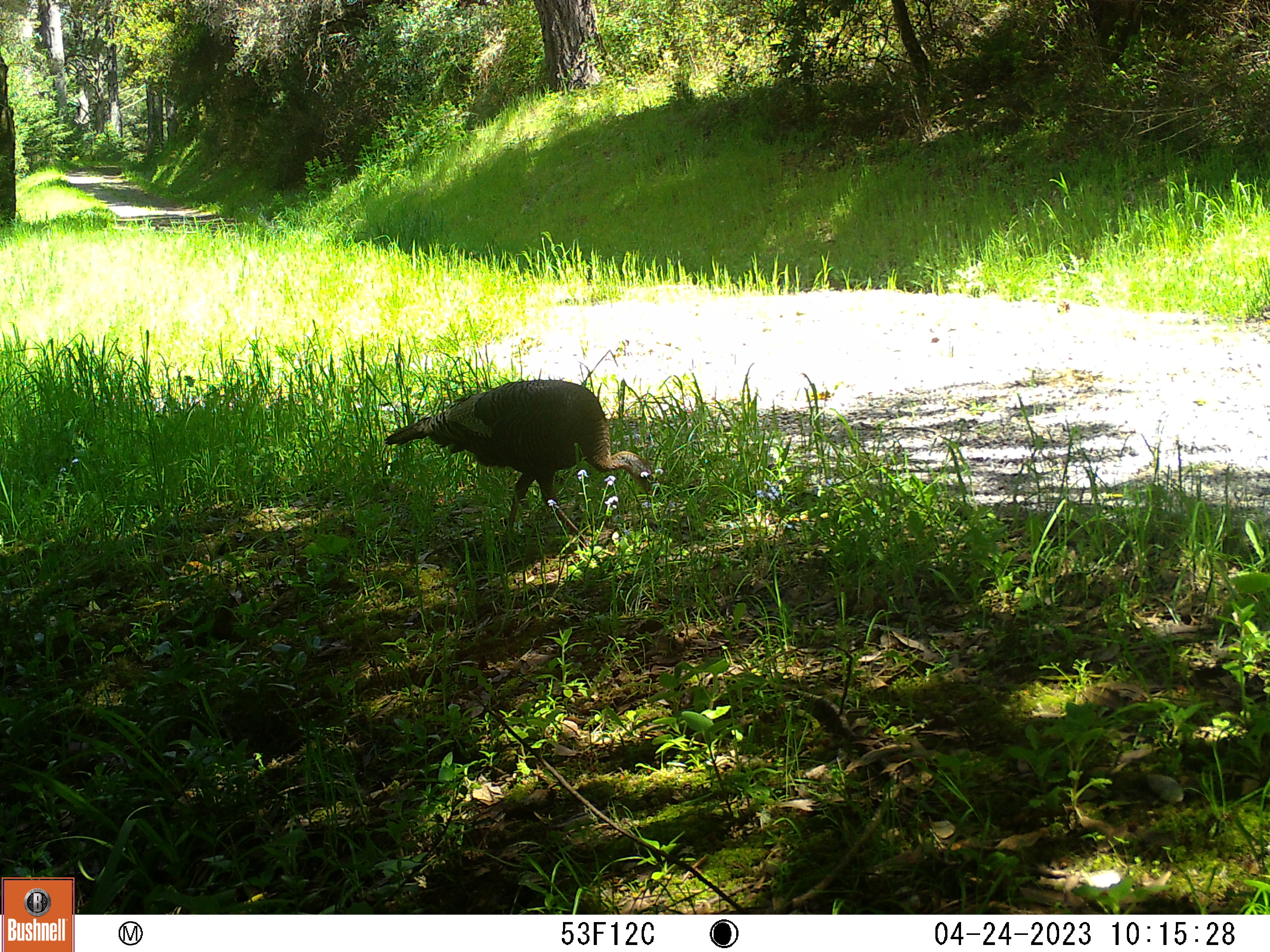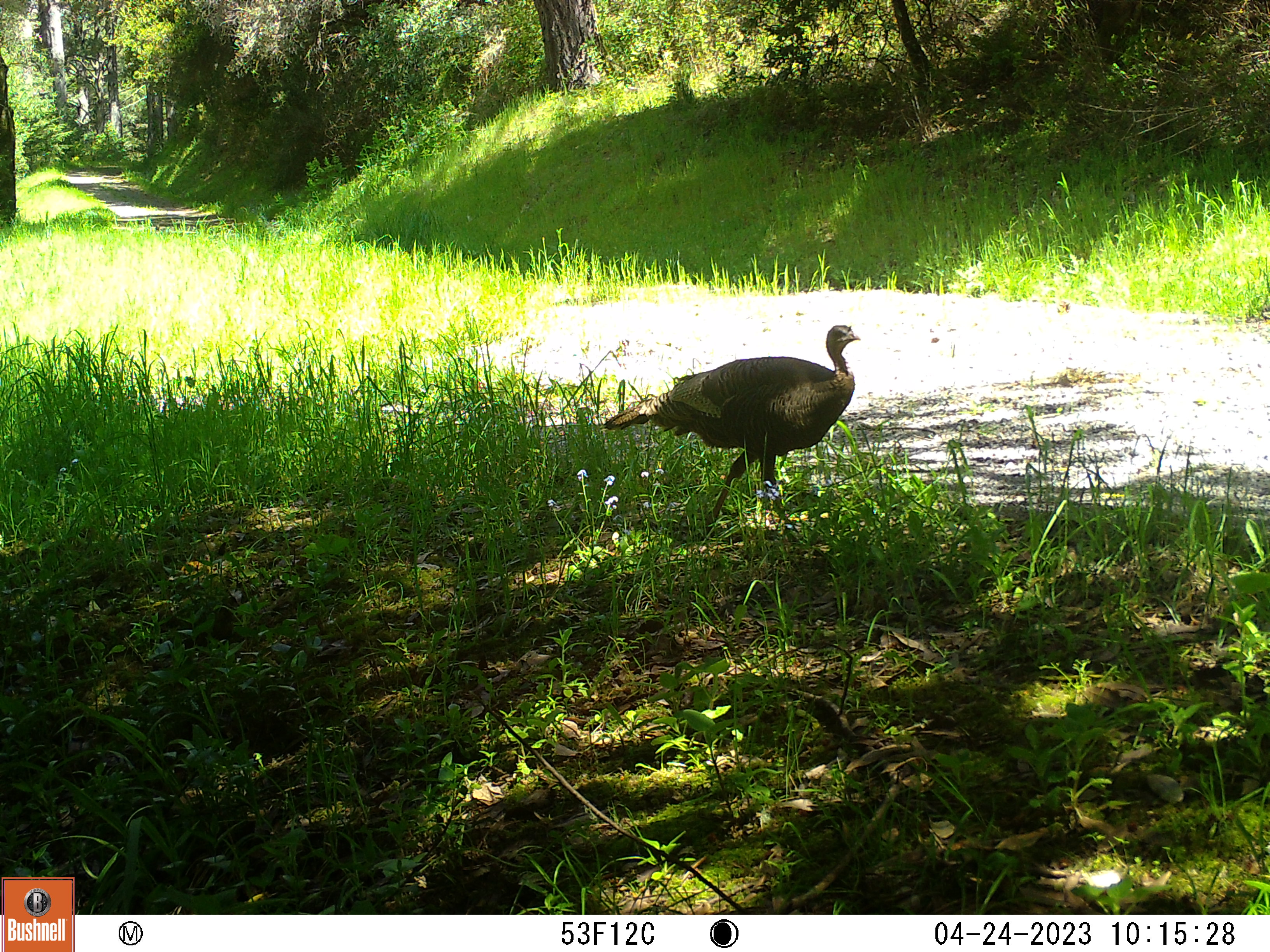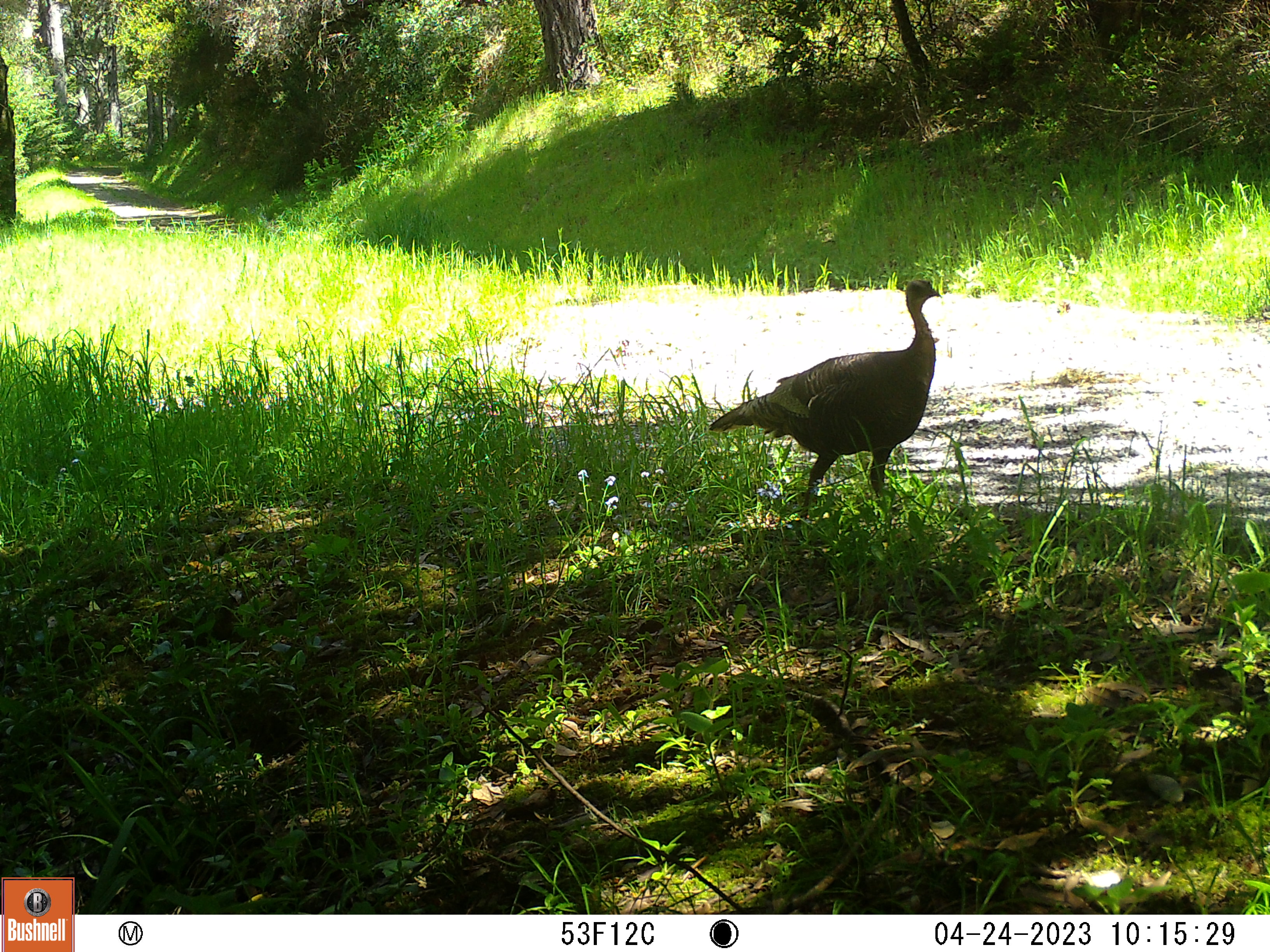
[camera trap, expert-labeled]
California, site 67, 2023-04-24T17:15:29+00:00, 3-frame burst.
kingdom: Animalia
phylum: Chordata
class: Aves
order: Galliformes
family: Phasianidae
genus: Meleagris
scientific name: Meleagris gallopavo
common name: turkey